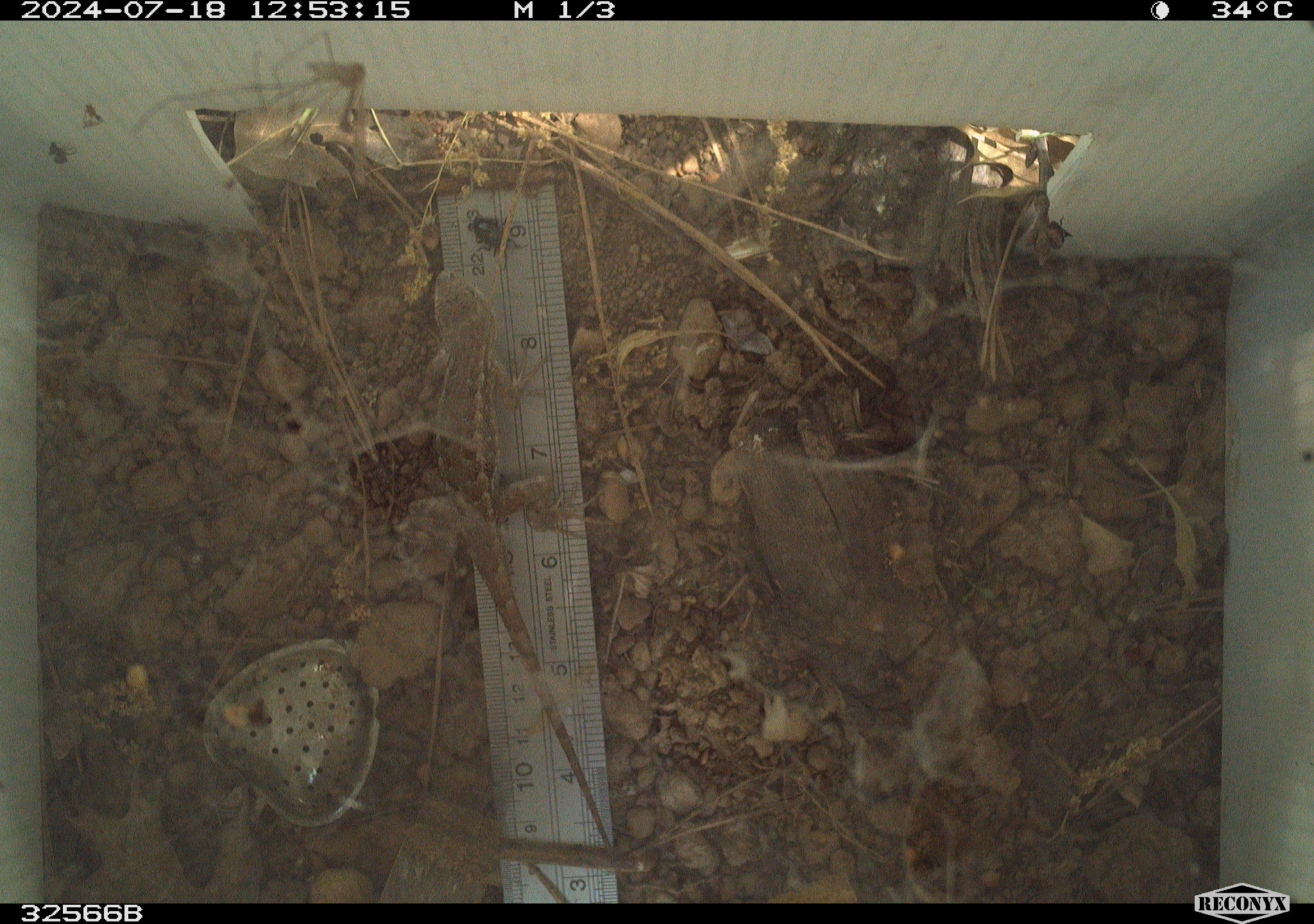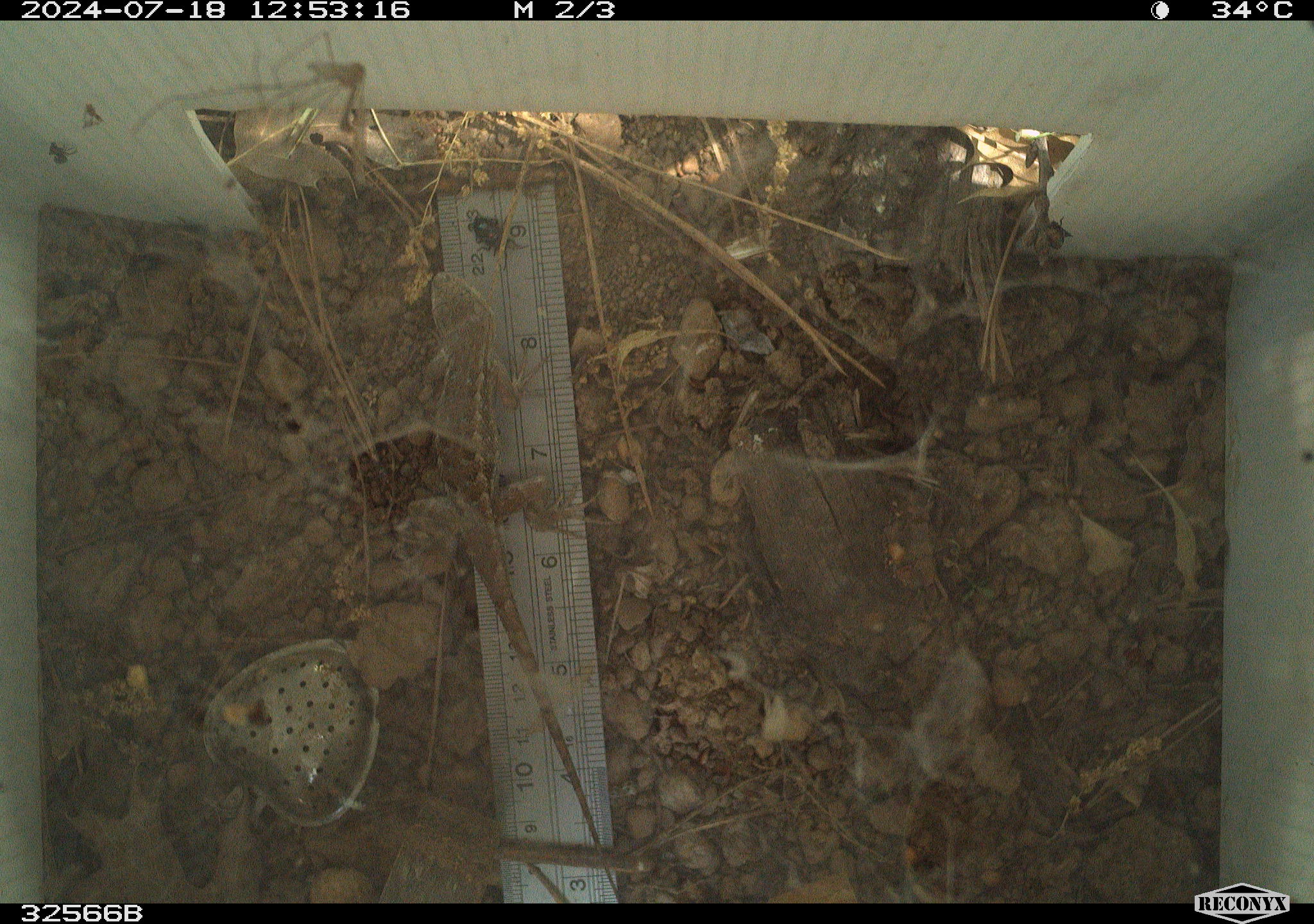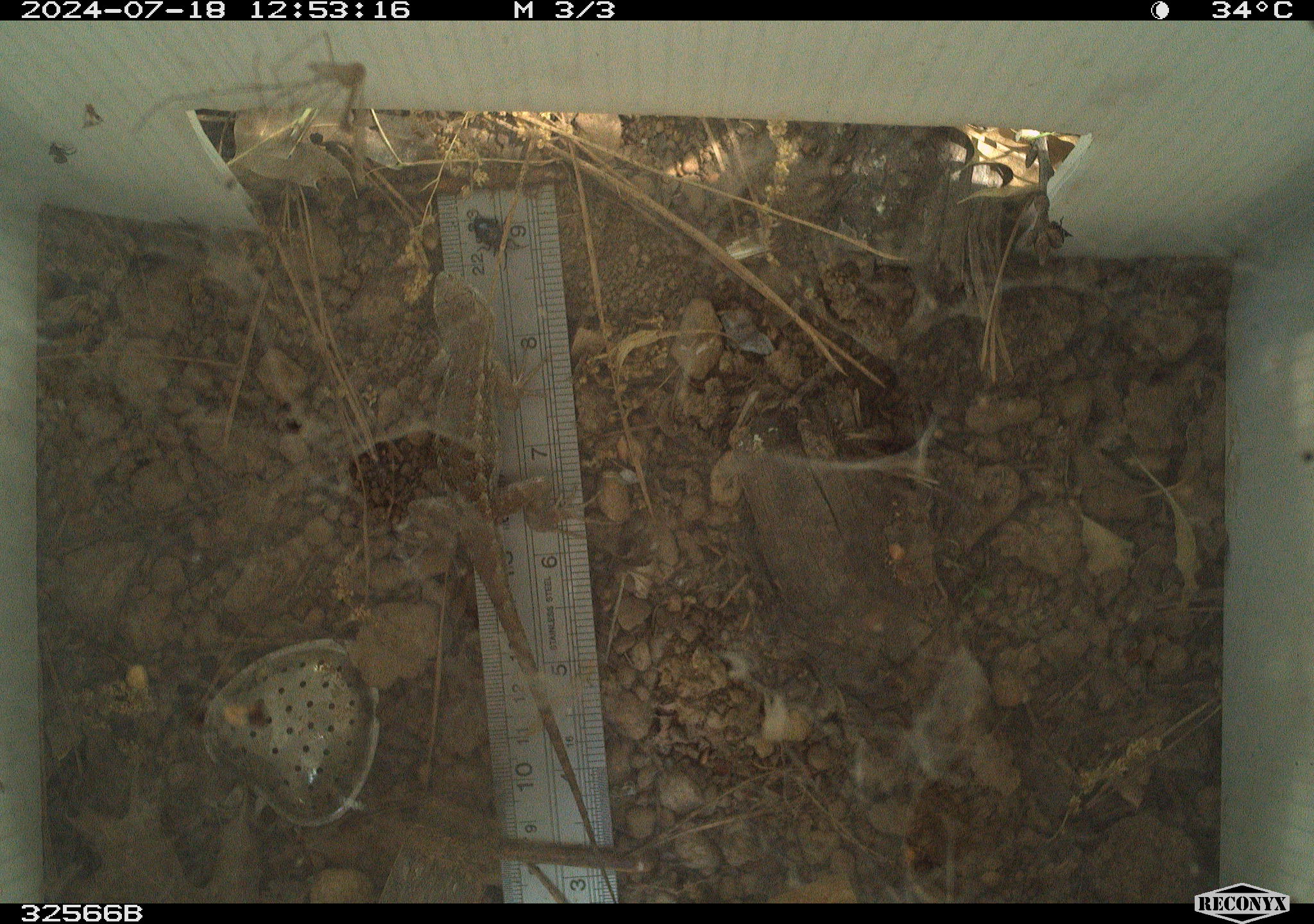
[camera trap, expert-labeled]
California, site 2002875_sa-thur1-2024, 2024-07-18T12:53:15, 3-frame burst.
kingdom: Animalia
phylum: Chordata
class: Reptilia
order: Squamata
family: Phrynosomatidae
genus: Sceloporus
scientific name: Sceloporus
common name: spiny lizards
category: sceloporus species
Sceloporus species (spiny lizards) (Sceloporus).